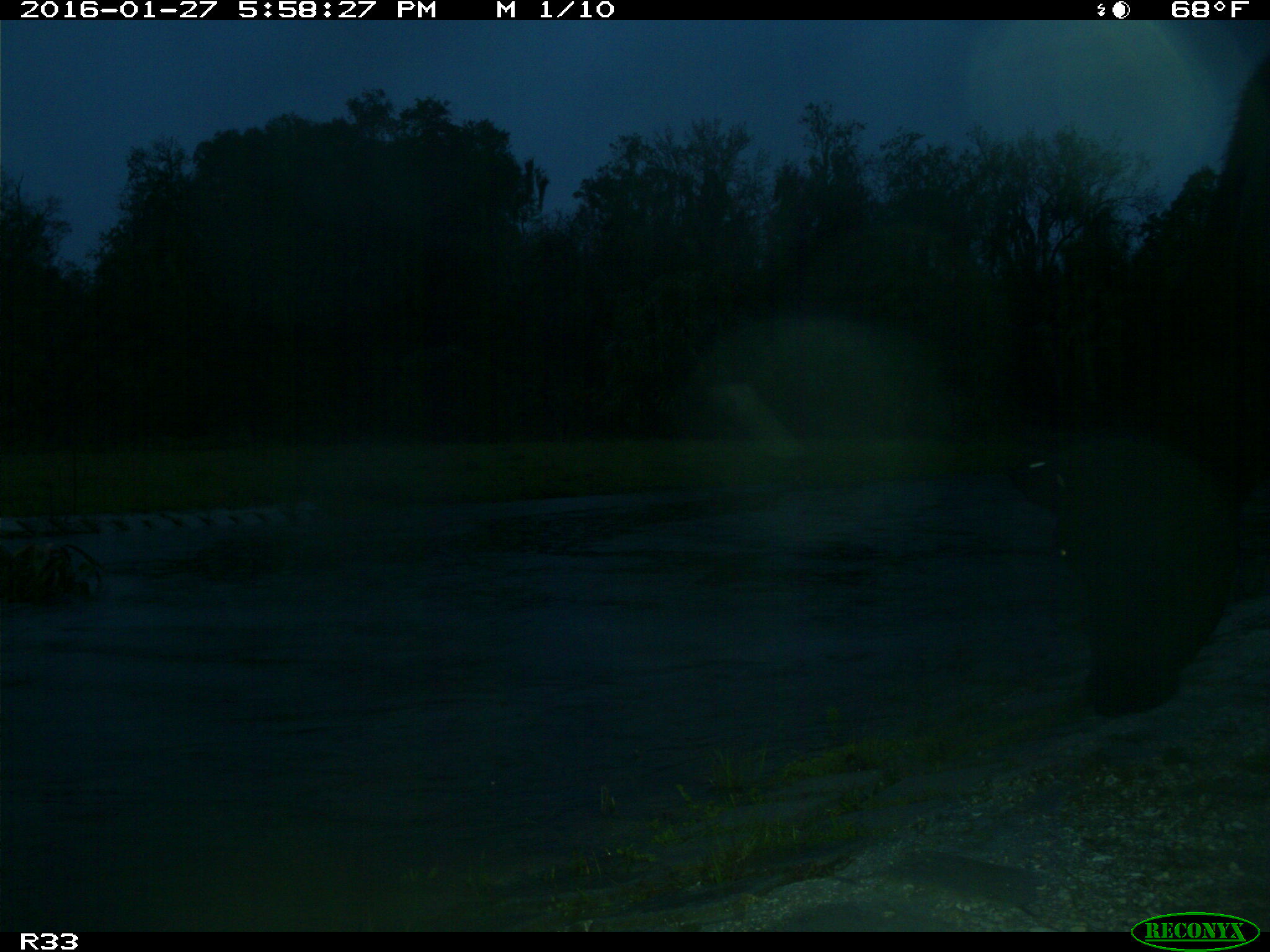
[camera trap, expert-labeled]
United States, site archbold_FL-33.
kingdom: Animalia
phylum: Chordata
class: Mammalia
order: Artiodactyla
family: Bovidae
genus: Bos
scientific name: Bos taurus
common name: domestic cow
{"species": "Bos taurus (domestic cow)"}